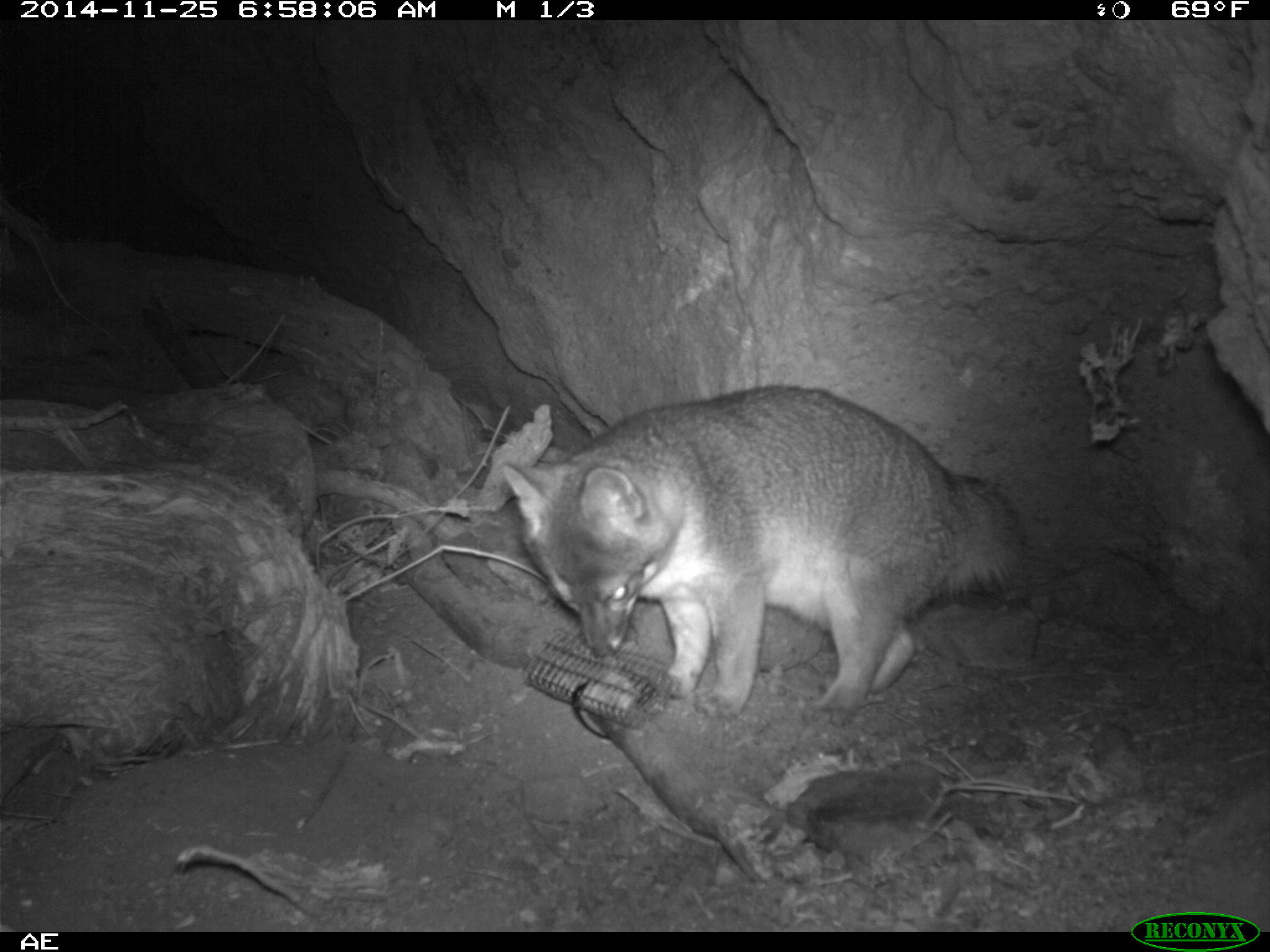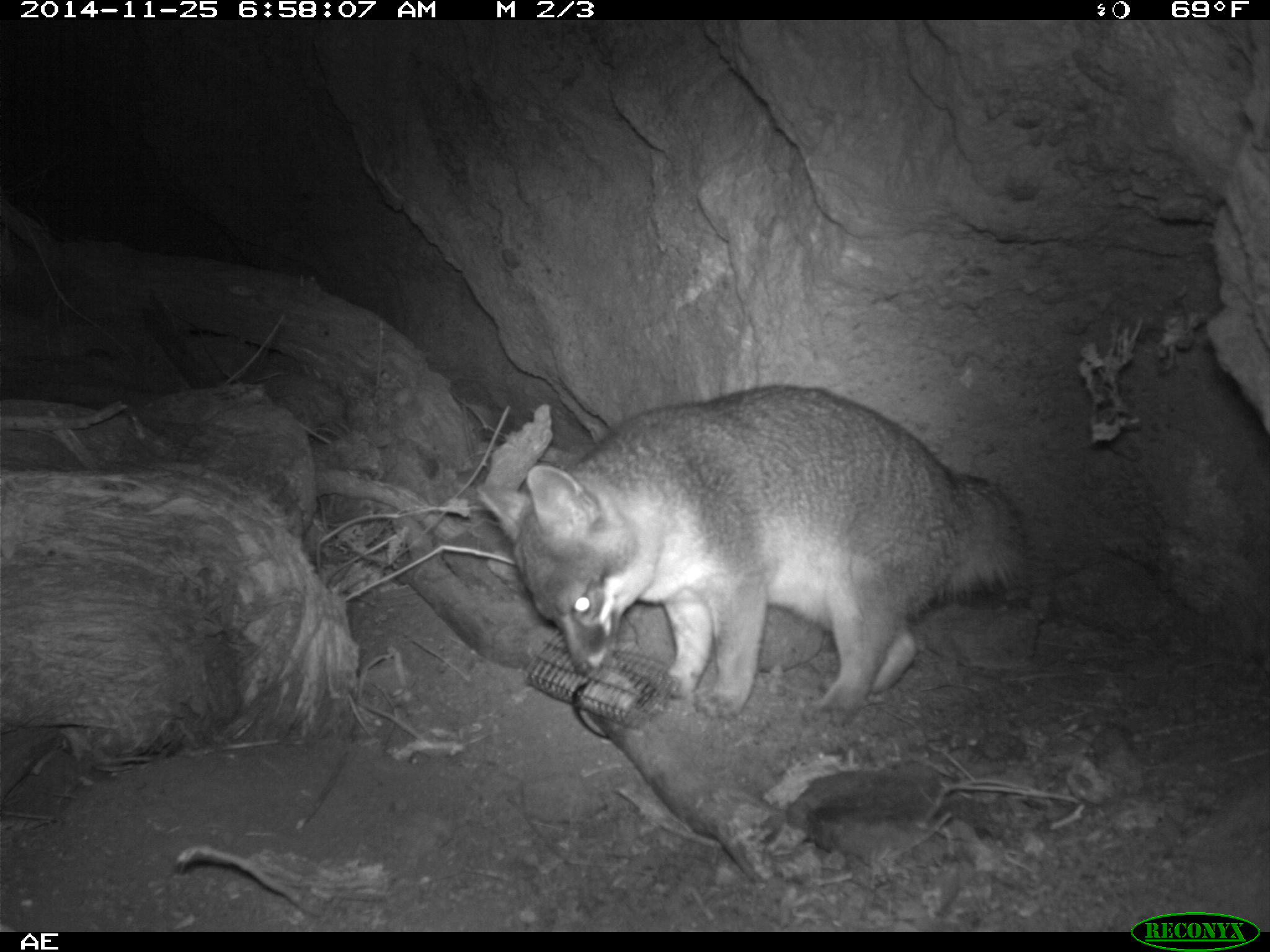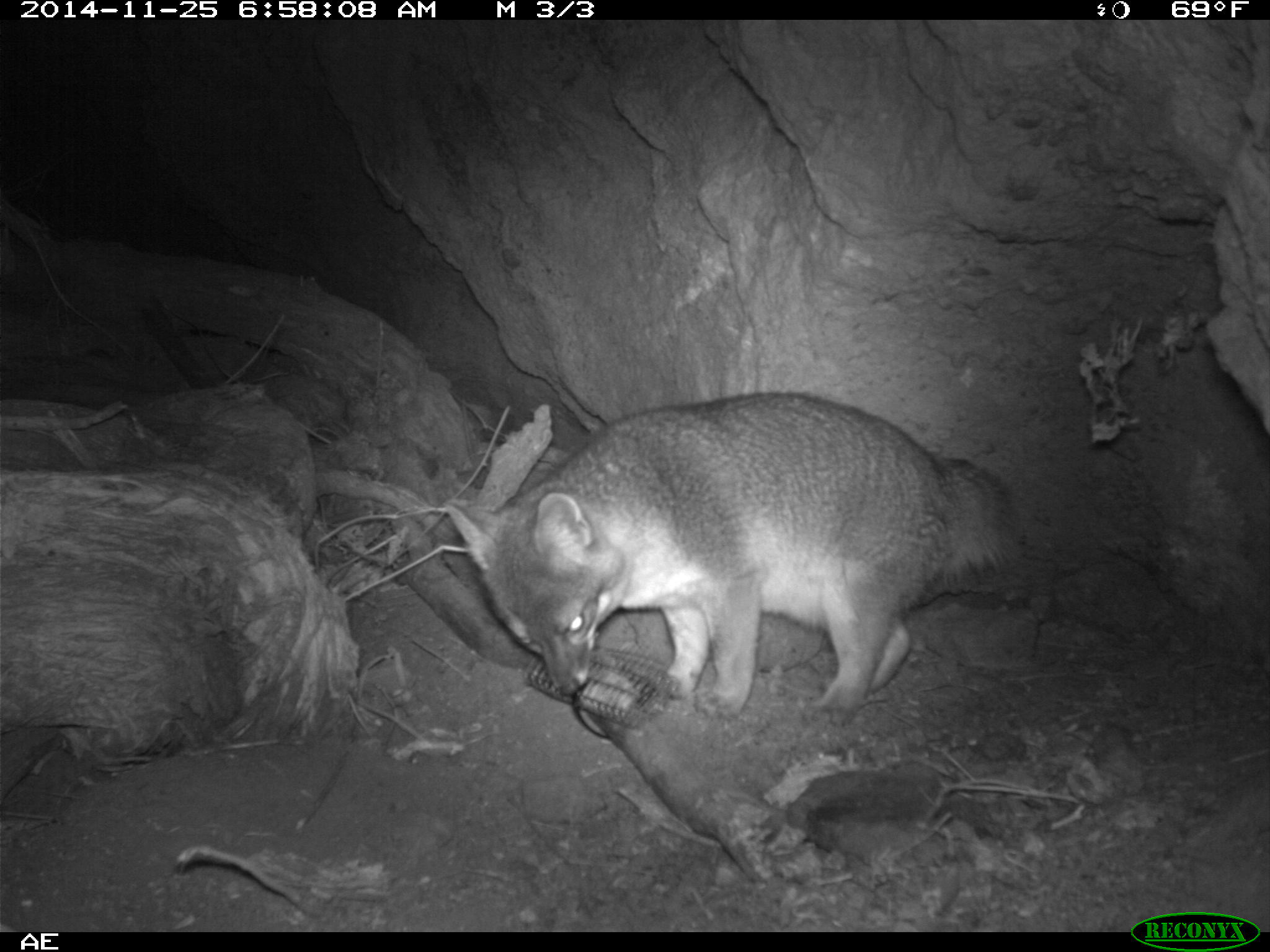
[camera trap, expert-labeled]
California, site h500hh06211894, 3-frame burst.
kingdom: Animalia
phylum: Chordata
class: Mammalia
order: Carnivora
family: Canidae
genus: Urocyon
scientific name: Urocyon littoralis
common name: island fox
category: fox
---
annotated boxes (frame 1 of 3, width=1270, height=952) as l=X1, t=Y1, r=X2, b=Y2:
fox: l=500, t=387, r=1028, b=729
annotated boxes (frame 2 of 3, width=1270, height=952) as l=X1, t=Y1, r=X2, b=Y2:
fox: l=474, t=384, r=1024, b=725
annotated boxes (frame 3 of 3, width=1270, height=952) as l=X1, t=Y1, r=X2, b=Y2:
fox: l=445, t=390, r=1020, b=726